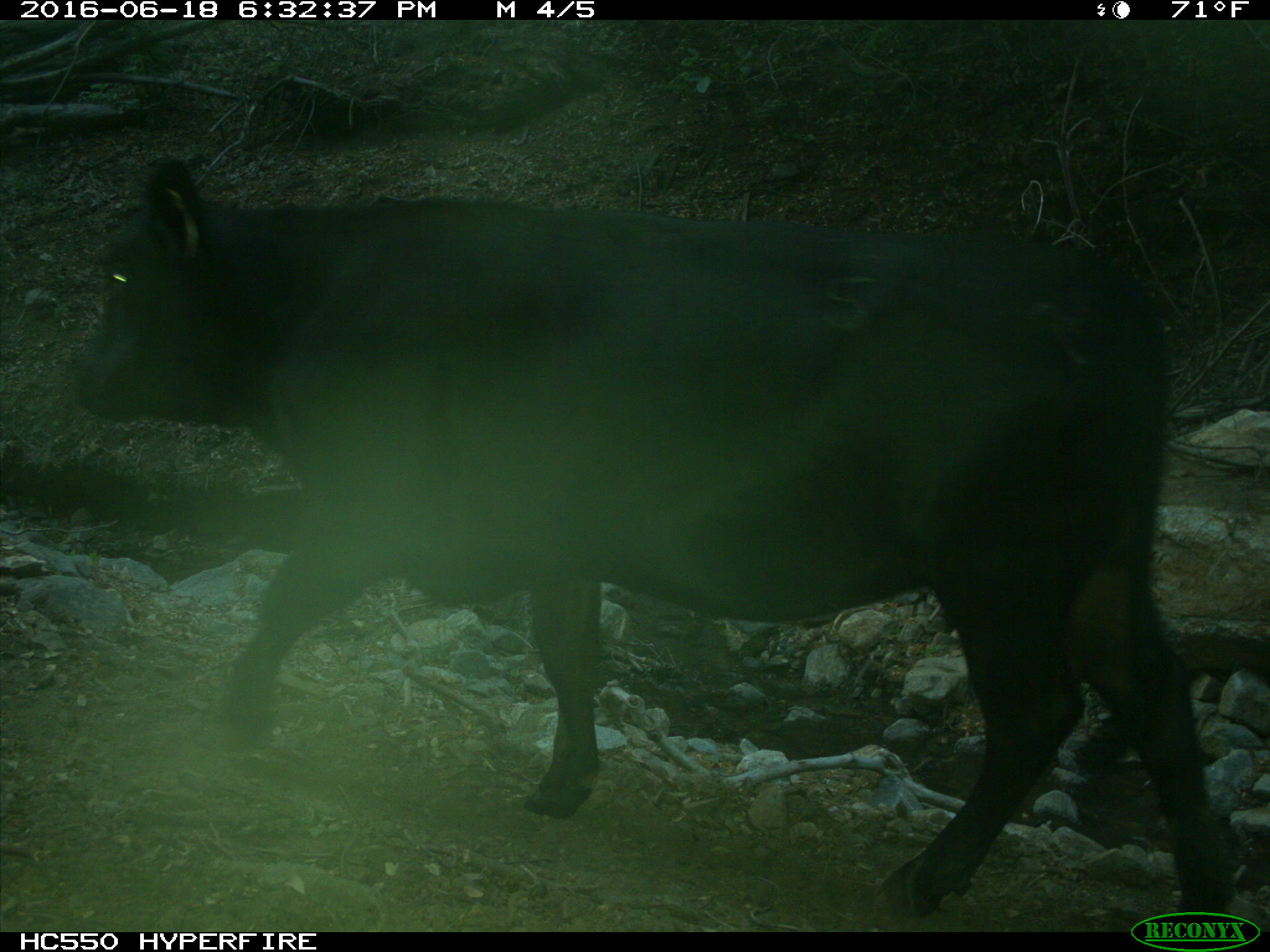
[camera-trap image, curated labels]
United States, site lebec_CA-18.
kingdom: Animalia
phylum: Chordata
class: Mammalia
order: Artiodactyla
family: Bovidae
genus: Bos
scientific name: Bos taurus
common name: domestic cow